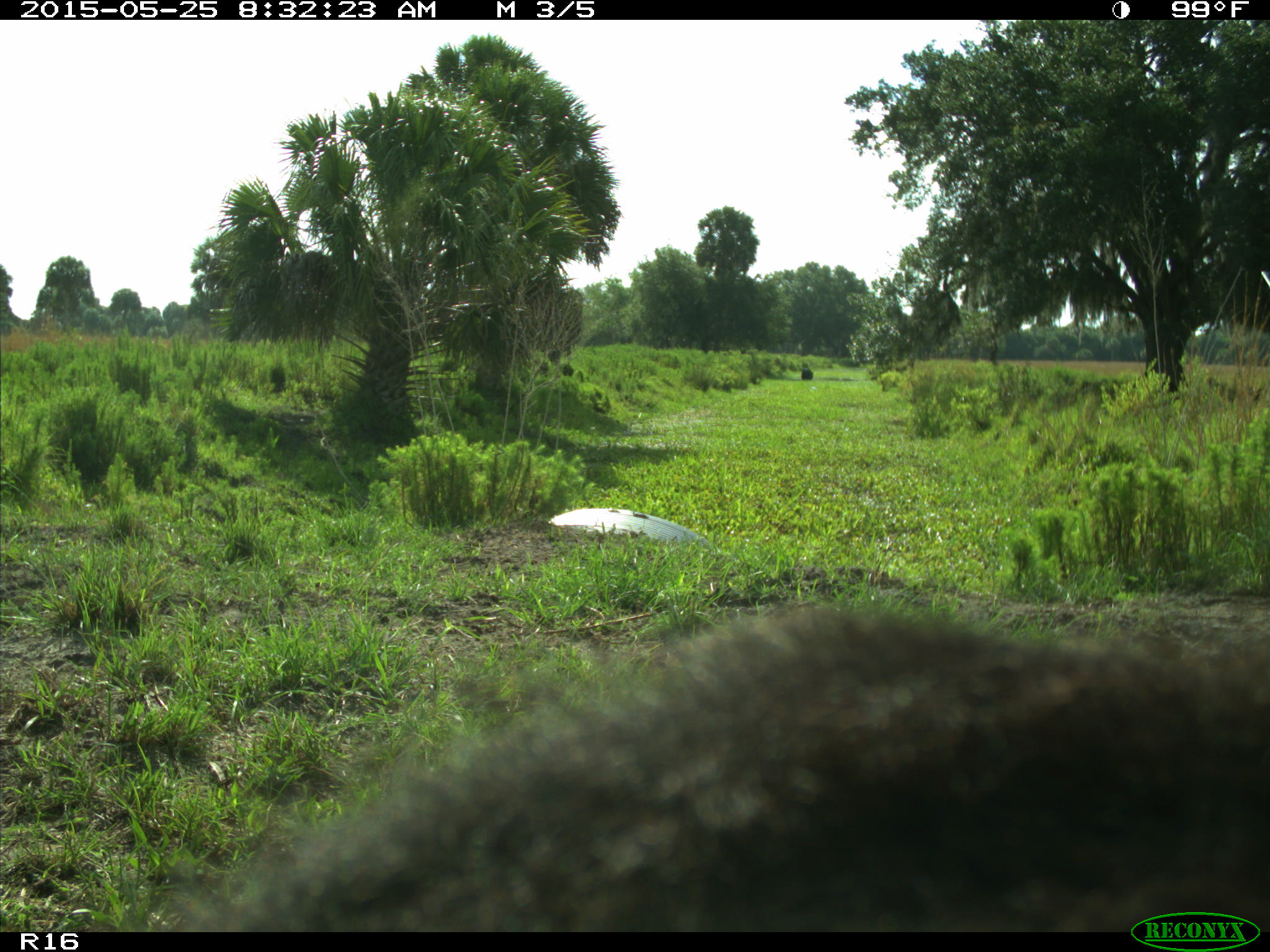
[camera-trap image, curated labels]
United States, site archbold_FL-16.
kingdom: Animalia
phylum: Chordata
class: Mammalia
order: Artiodactyla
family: Bovidae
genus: Bos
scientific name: Bos taurus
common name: domestic cow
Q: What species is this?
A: Bos taurus (domestic cow).